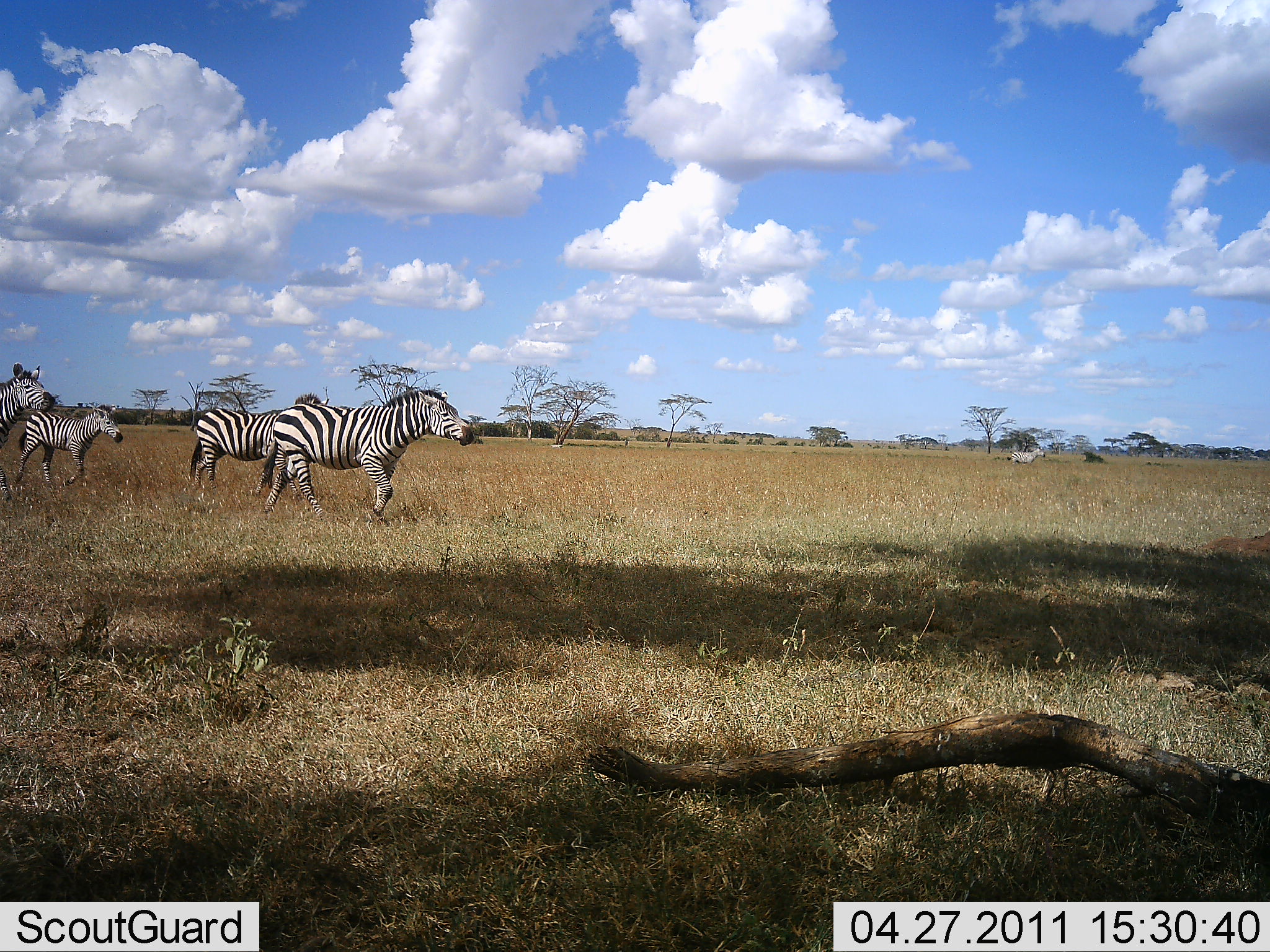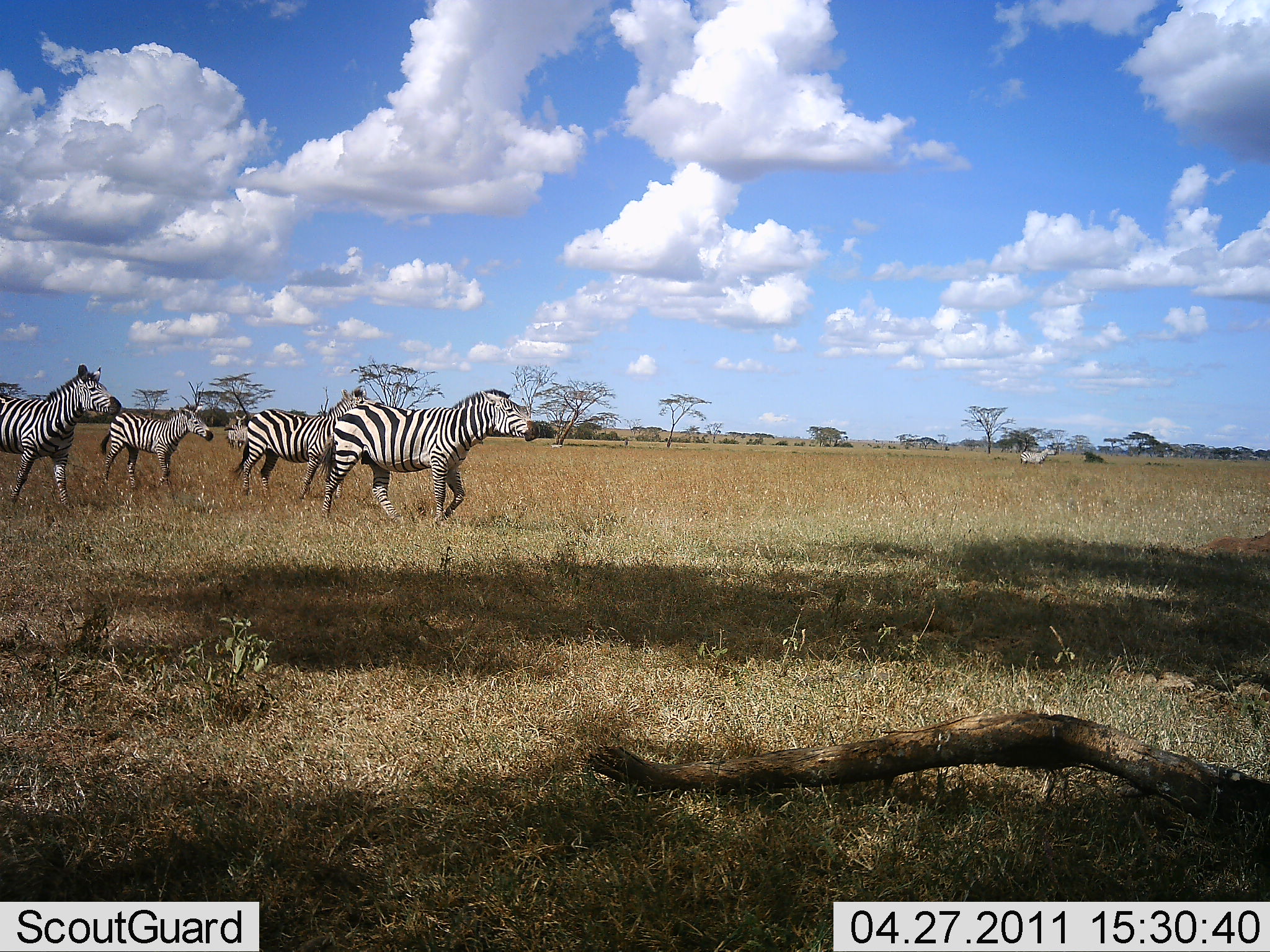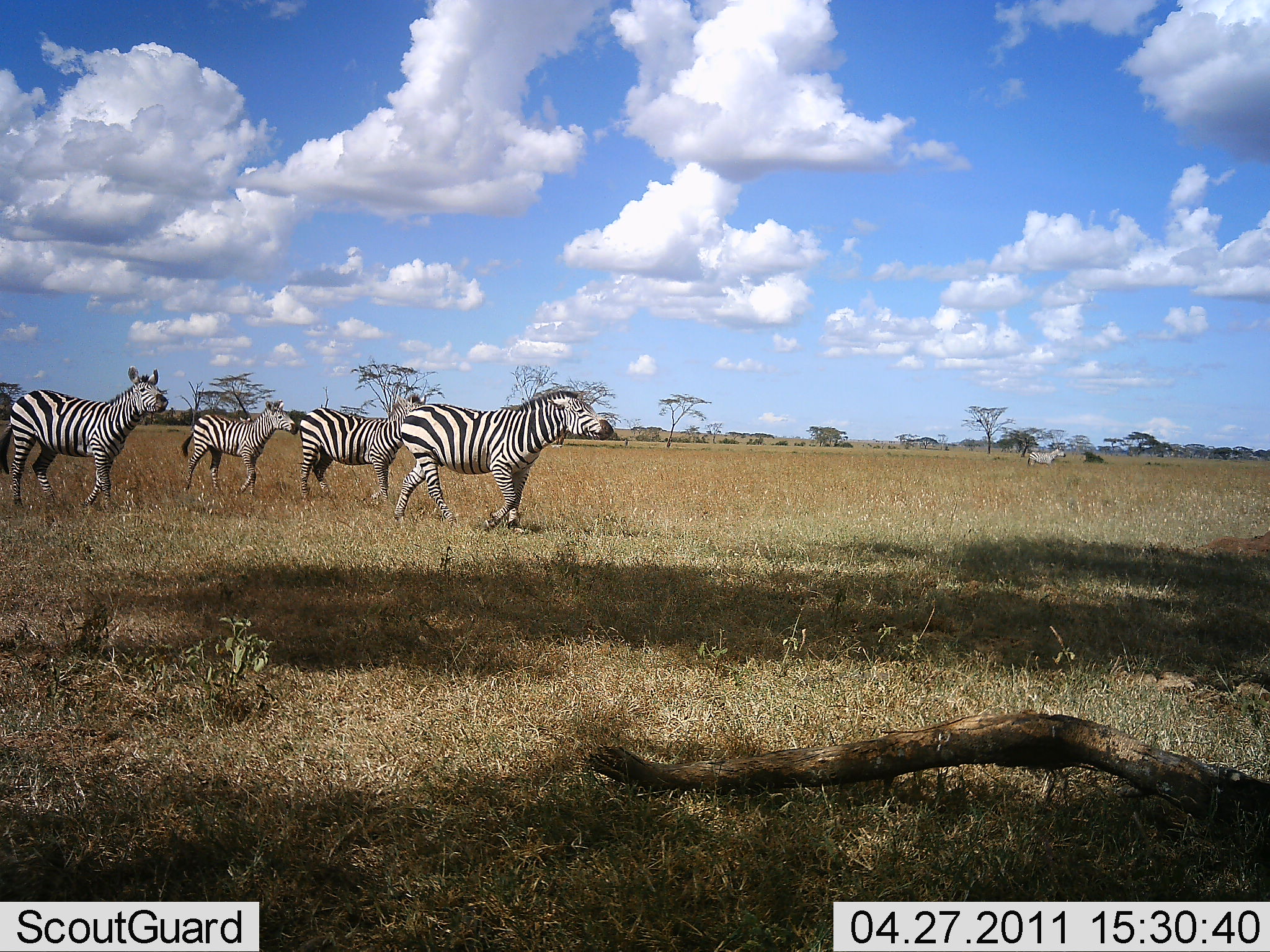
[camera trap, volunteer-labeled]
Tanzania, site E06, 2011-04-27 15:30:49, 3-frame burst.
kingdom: Animalia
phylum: Chordata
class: Mammalia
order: Perissodactyla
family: Equidae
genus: Equus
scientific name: Equus quagga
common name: plains zebra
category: zebra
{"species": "zebra (plains zebra) (Equus quagga)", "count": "5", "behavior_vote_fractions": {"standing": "9%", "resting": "0%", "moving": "100%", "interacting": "0%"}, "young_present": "18%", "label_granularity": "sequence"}